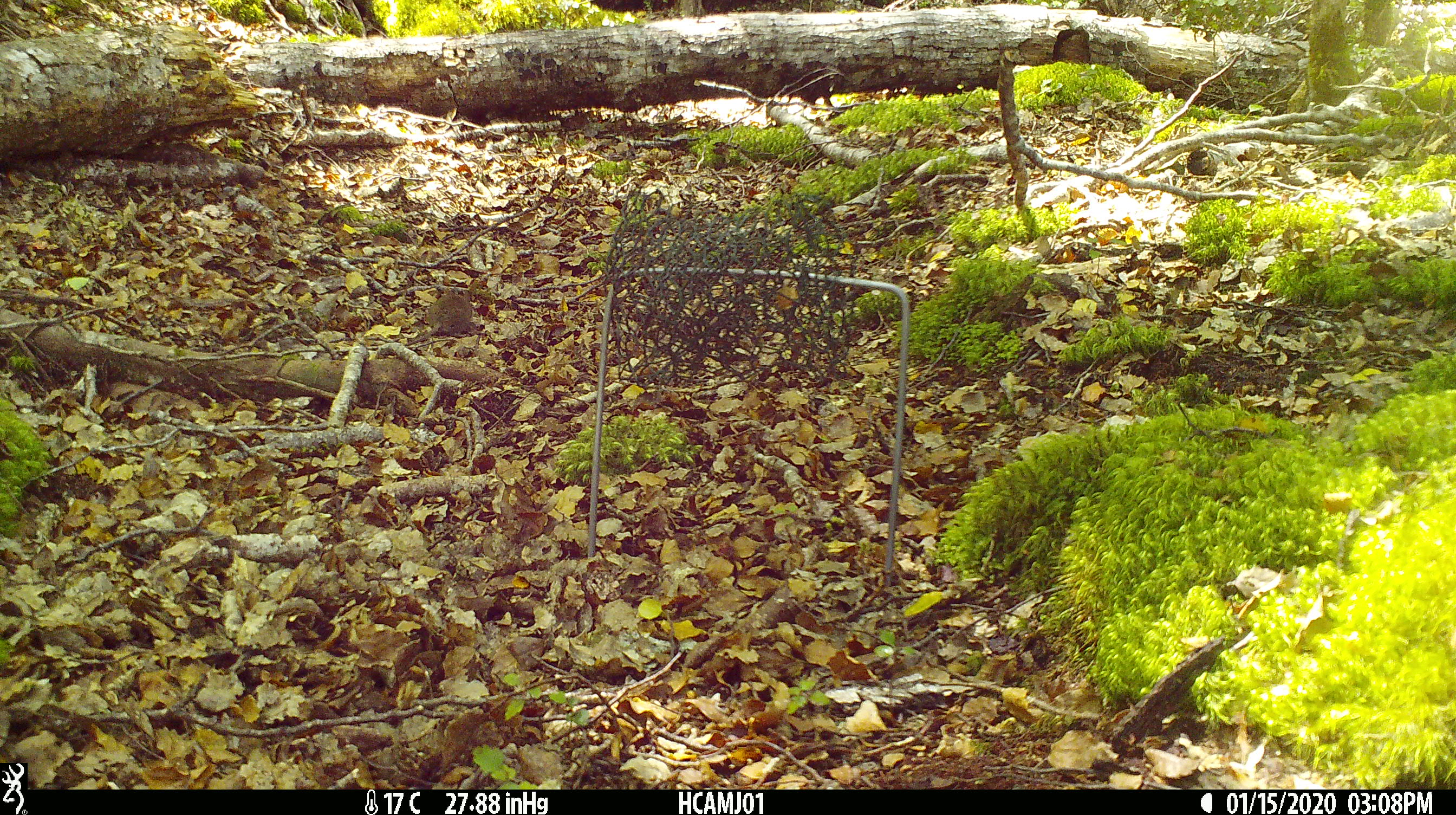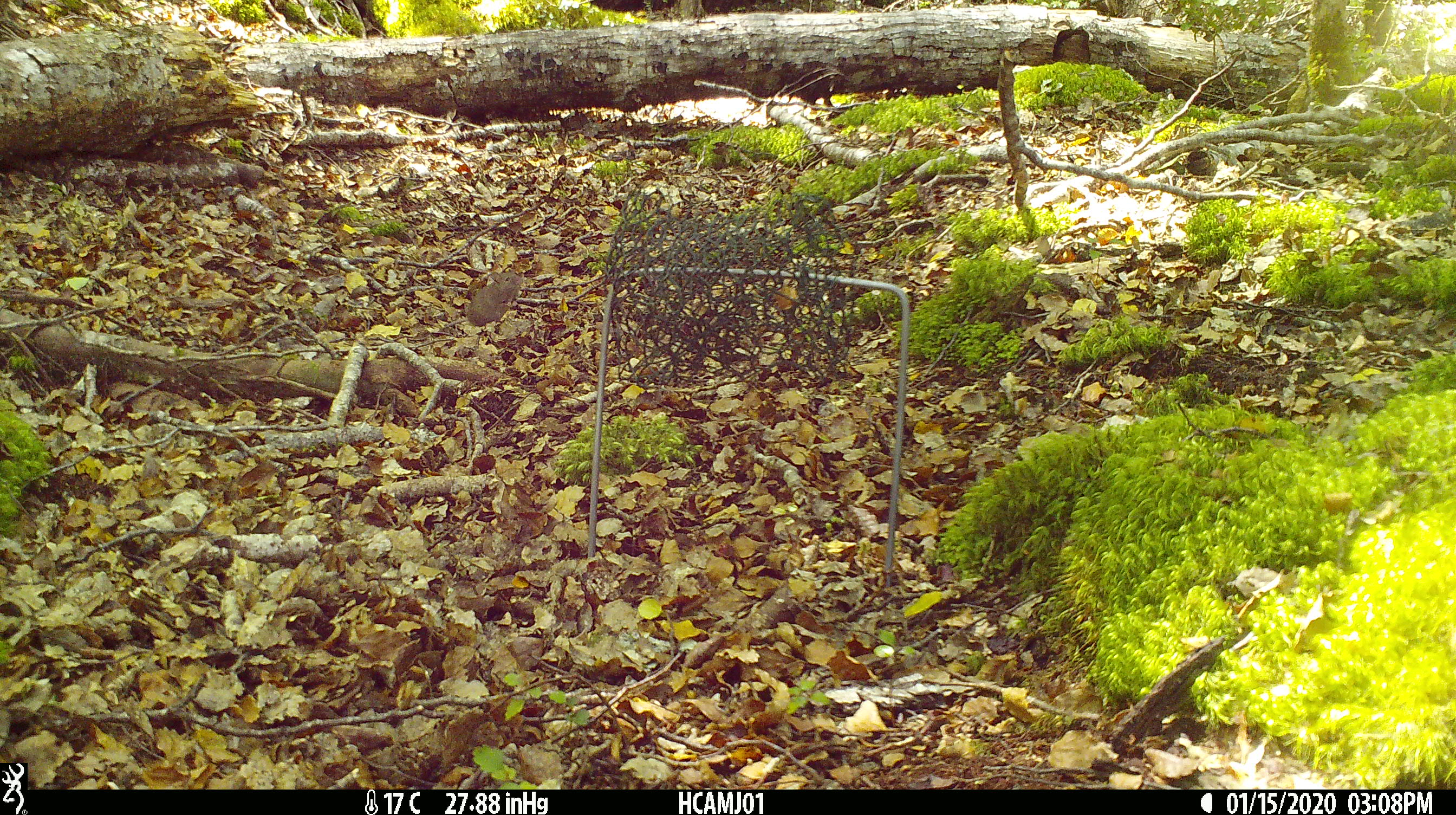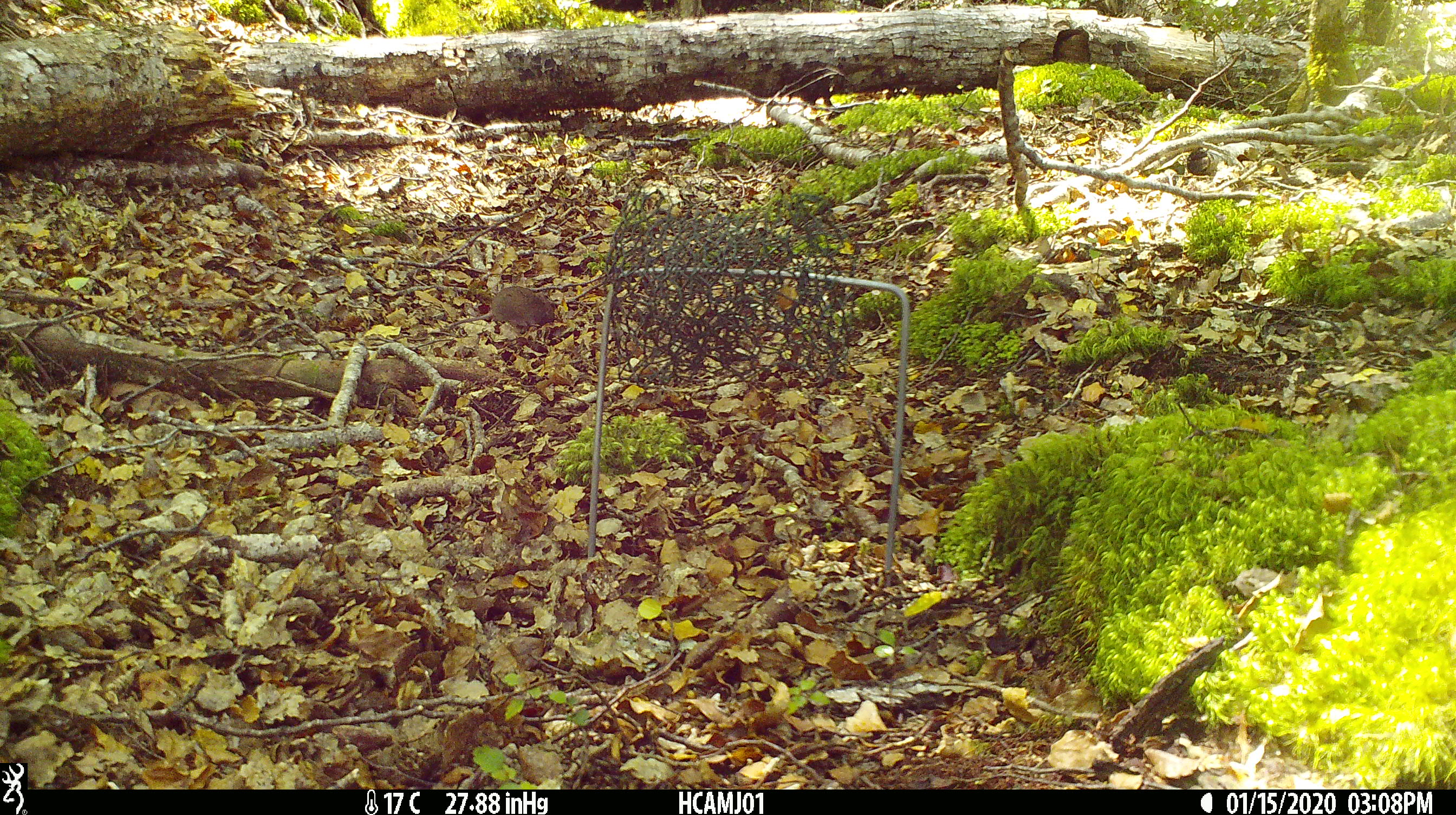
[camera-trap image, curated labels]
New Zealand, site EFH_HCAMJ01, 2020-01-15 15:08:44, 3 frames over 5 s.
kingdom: Animalia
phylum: Chordata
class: Mammalia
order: Rodentia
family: Muridae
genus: Mus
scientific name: Mus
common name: mouse